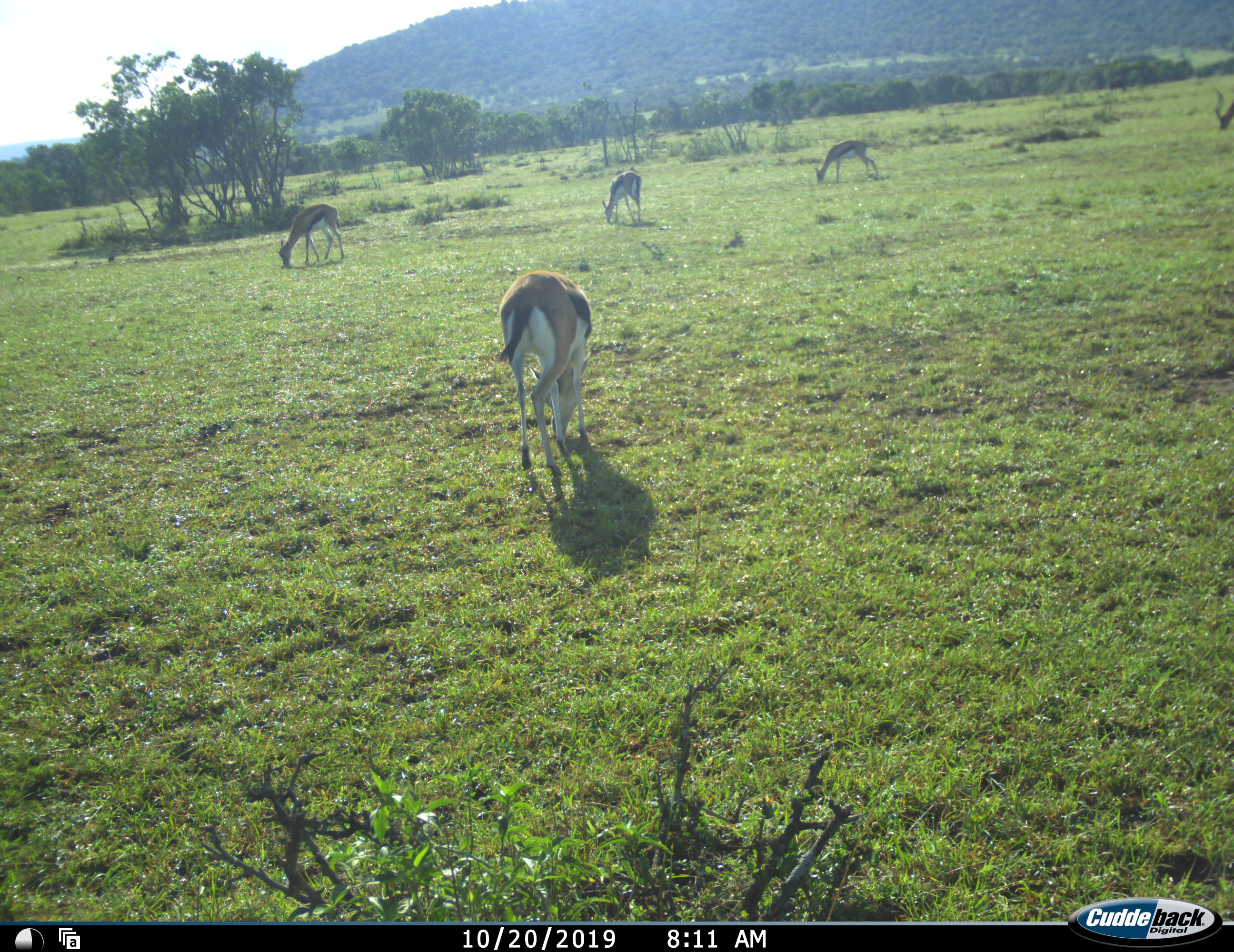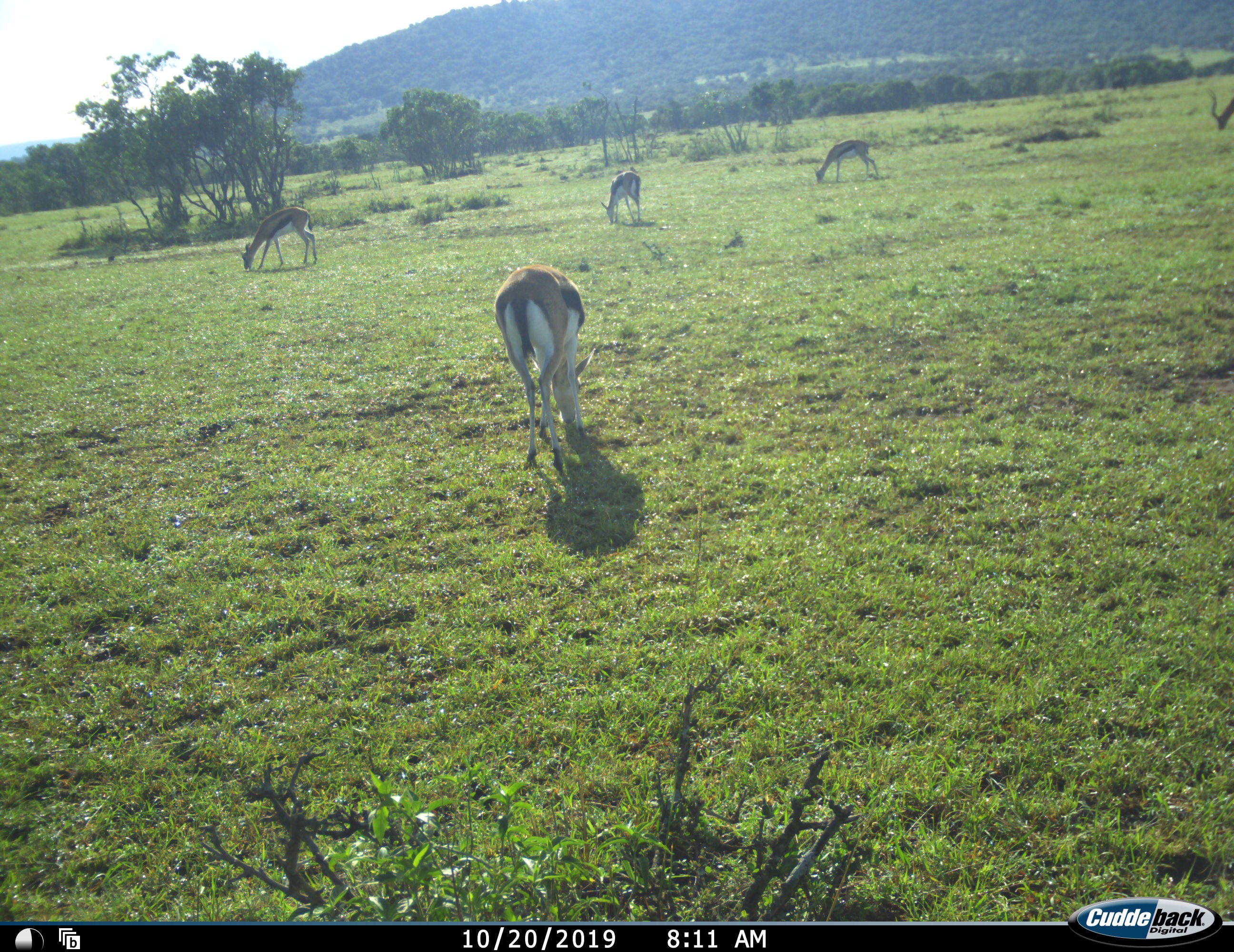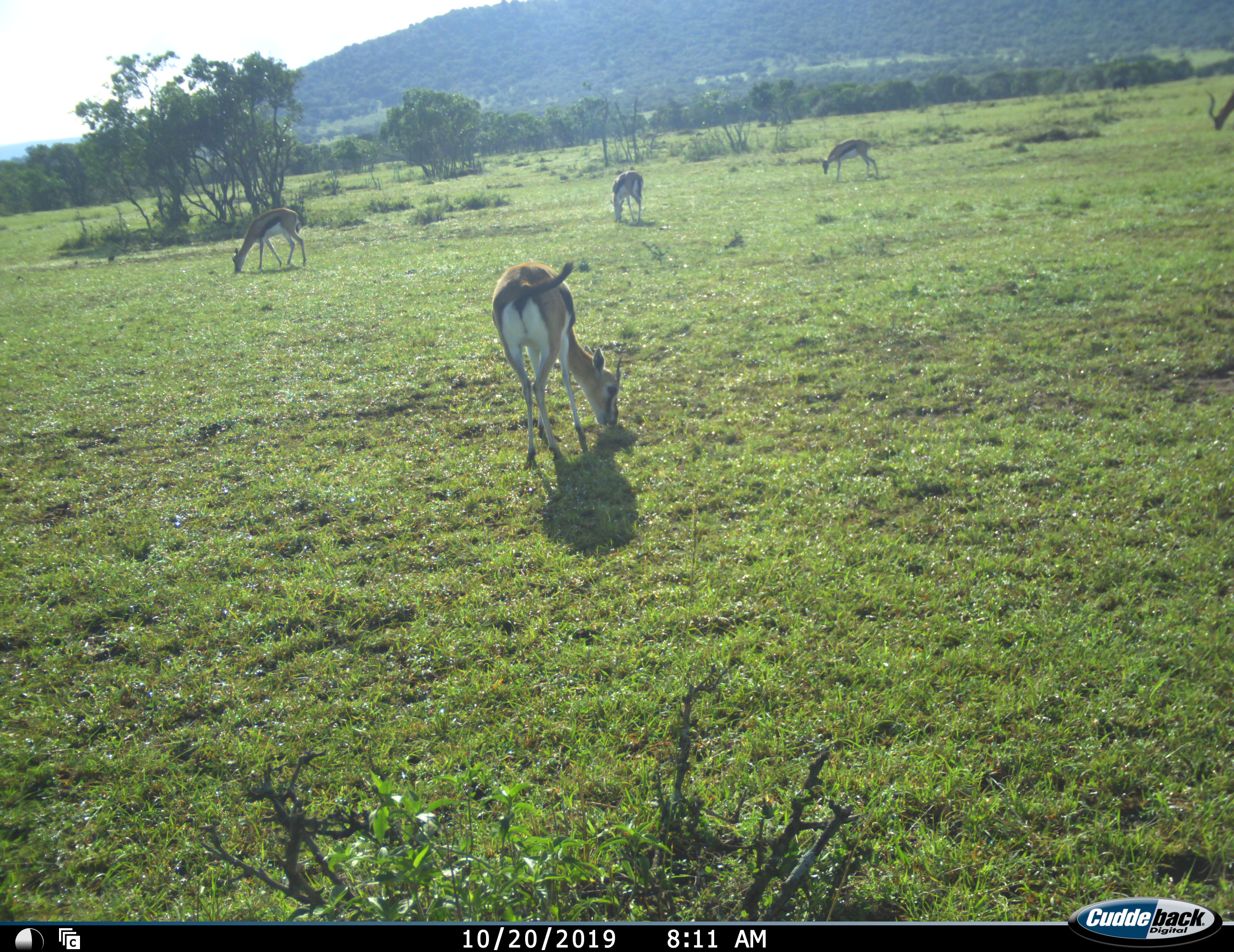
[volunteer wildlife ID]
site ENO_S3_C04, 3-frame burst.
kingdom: Animalia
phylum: Chordata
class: Mammalia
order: Artiodactyla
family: Bovidae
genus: Eudorcas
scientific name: Eudorcas thomsonii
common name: thomson's gazelle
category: gazellethomsons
Gazellethomsons (thomson's gazelle) (Eudorcas thomsonii), count 5. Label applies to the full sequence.